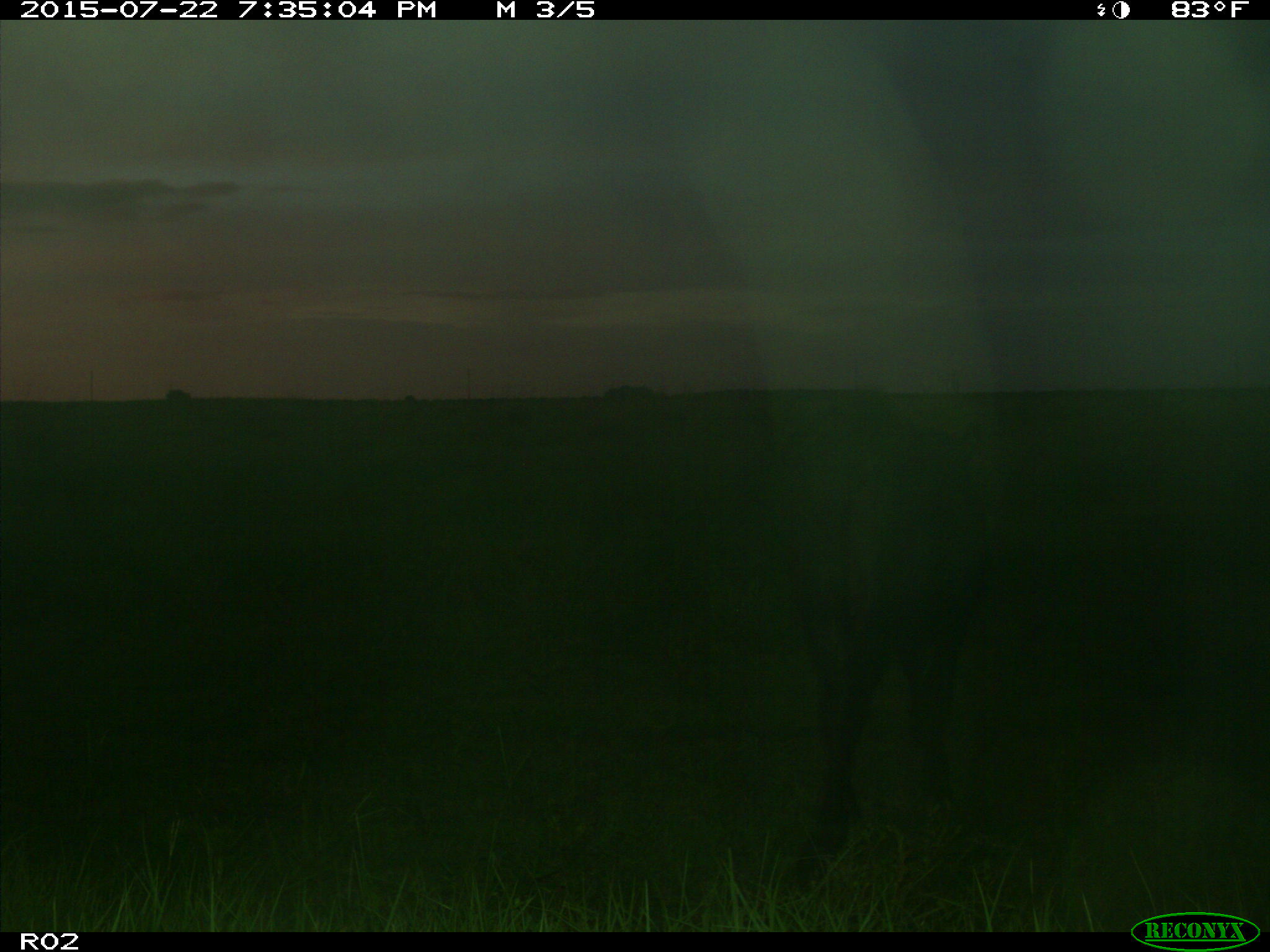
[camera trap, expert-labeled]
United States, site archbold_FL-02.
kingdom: Animalia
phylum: Chordata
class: Mammalia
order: Artiodactyla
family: Bovidae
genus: Bos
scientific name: Bos taurus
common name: domestic cow